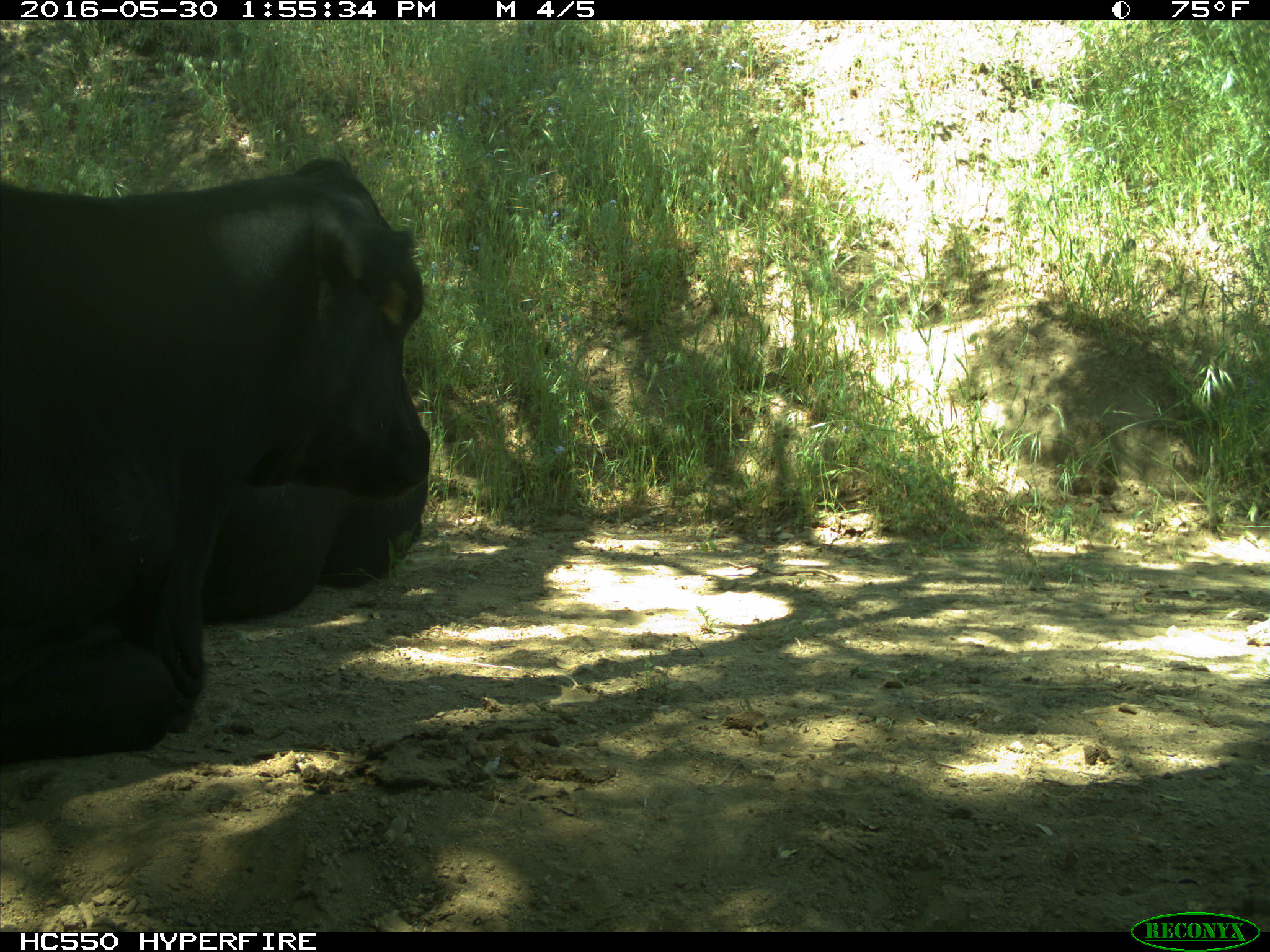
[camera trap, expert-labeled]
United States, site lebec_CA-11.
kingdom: Animalia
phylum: Chordata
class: Mammalia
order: Artiodactyla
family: Bovidae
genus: Bos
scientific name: Bos taurus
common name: domestic cow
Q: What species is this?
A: Bos taurus (domestic cow).